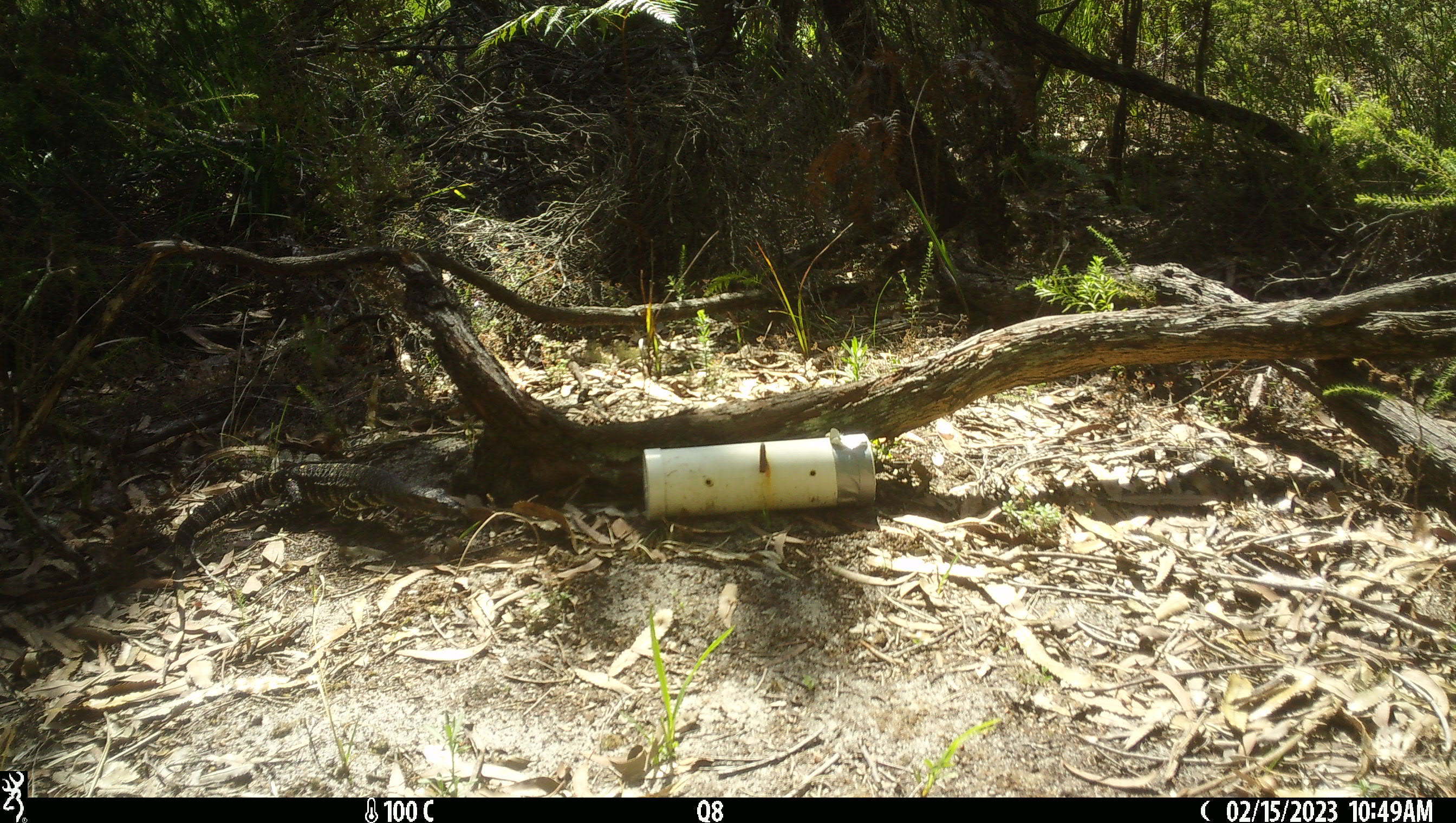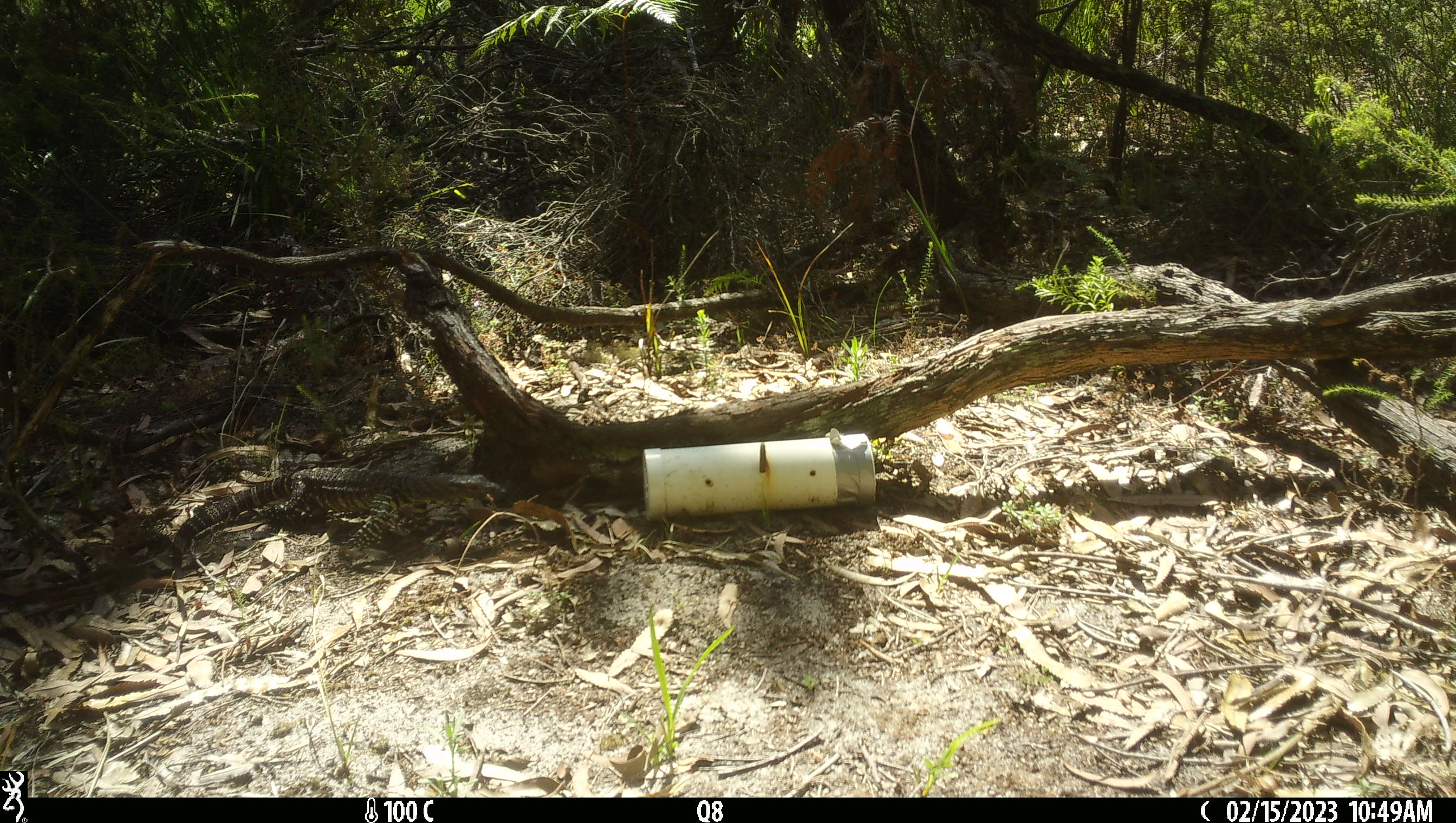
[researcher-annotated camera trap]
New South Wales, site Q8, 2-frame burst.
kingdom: Animalia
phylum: Chordata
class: Reptilia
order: Squamata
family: Varanidae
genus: Varanus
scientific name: Varanus varius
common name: lace monitor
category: goanna